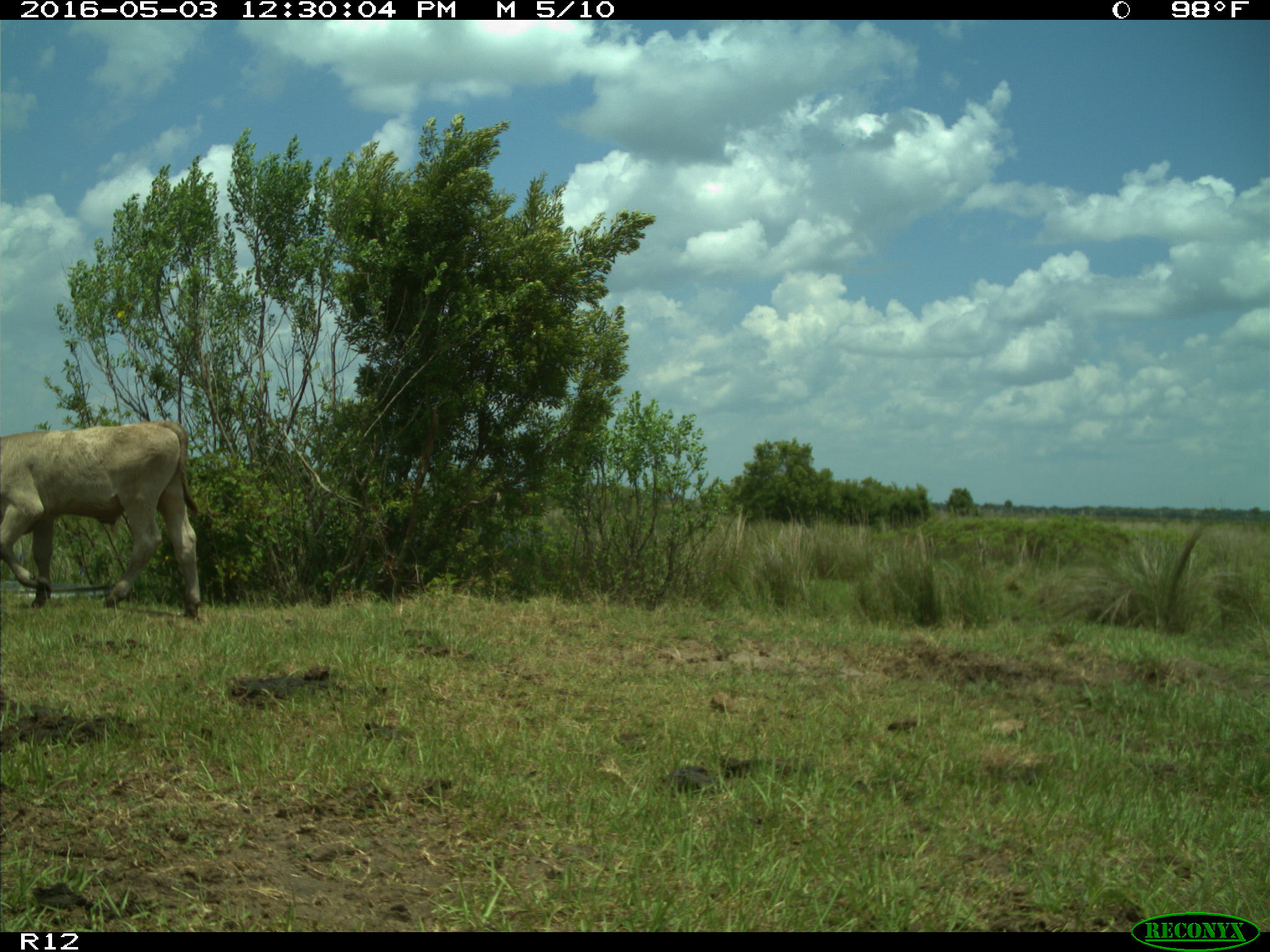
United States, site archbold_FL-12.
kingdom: Animalia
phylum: Chordata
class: Mammalia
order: Artiodactyla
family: Bovidae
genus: Bos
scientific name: Bos taurus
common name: domestic cow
Bos taurus (domestic cow).